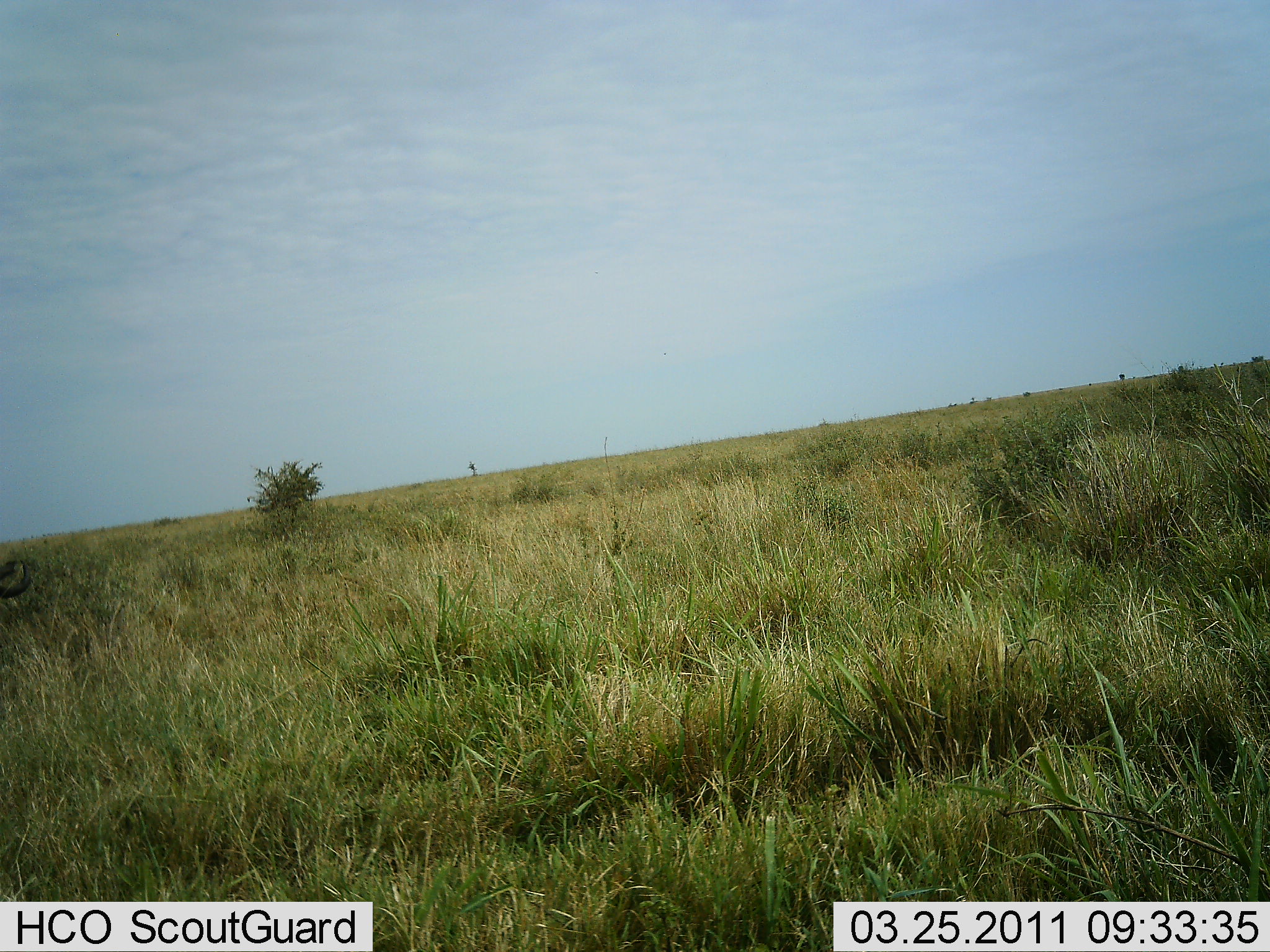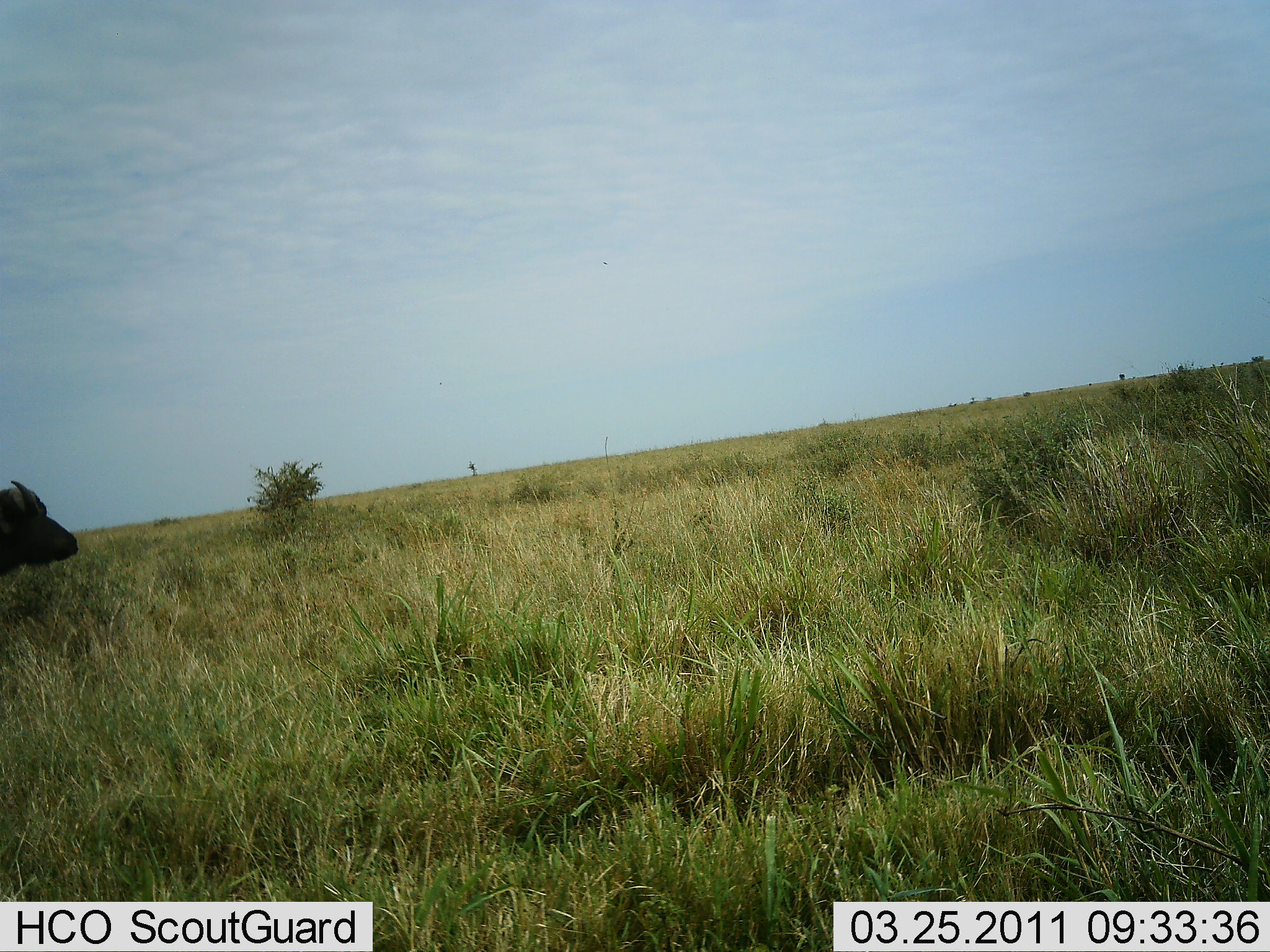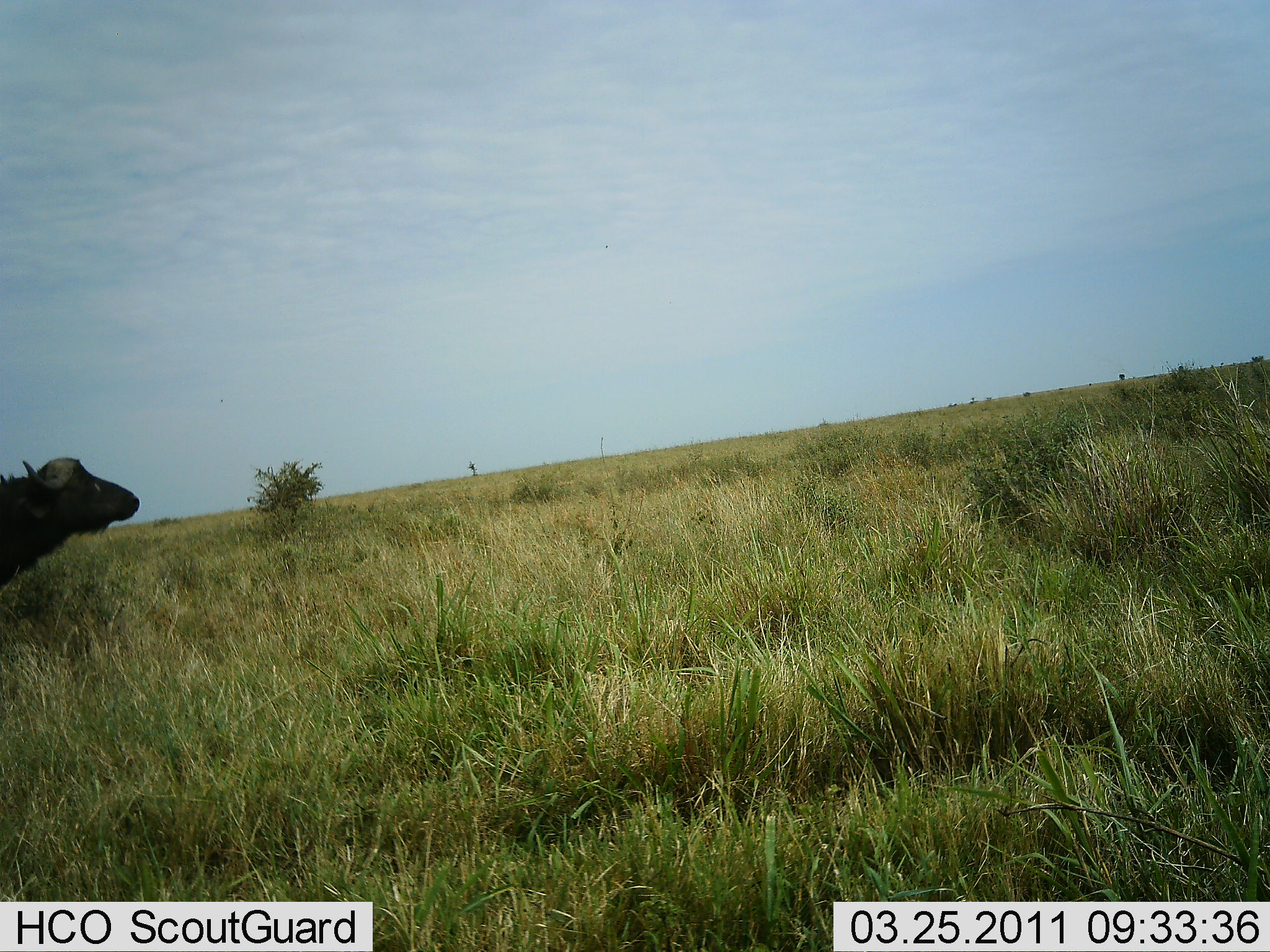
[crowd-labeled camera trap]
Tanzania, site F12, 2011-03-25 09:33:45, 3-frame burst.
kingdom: Animalia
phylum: Chordata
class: Mammalia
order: Artiodactyla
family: Bovidae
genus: Syncerus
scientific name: Syncerus caffer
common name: cape buffalo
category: buffalo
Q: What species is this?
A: Buffalo (cape buffalo) (Syncerus caffer).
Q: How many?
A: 1.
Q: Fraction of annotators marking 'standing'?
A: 11%.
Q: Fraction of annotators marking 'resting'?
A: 0%.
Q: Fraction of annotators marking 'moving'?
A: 89%.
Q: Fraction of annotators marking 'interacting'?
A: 0%.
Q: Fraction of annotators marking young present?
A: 0%.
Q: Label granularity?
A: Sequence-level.